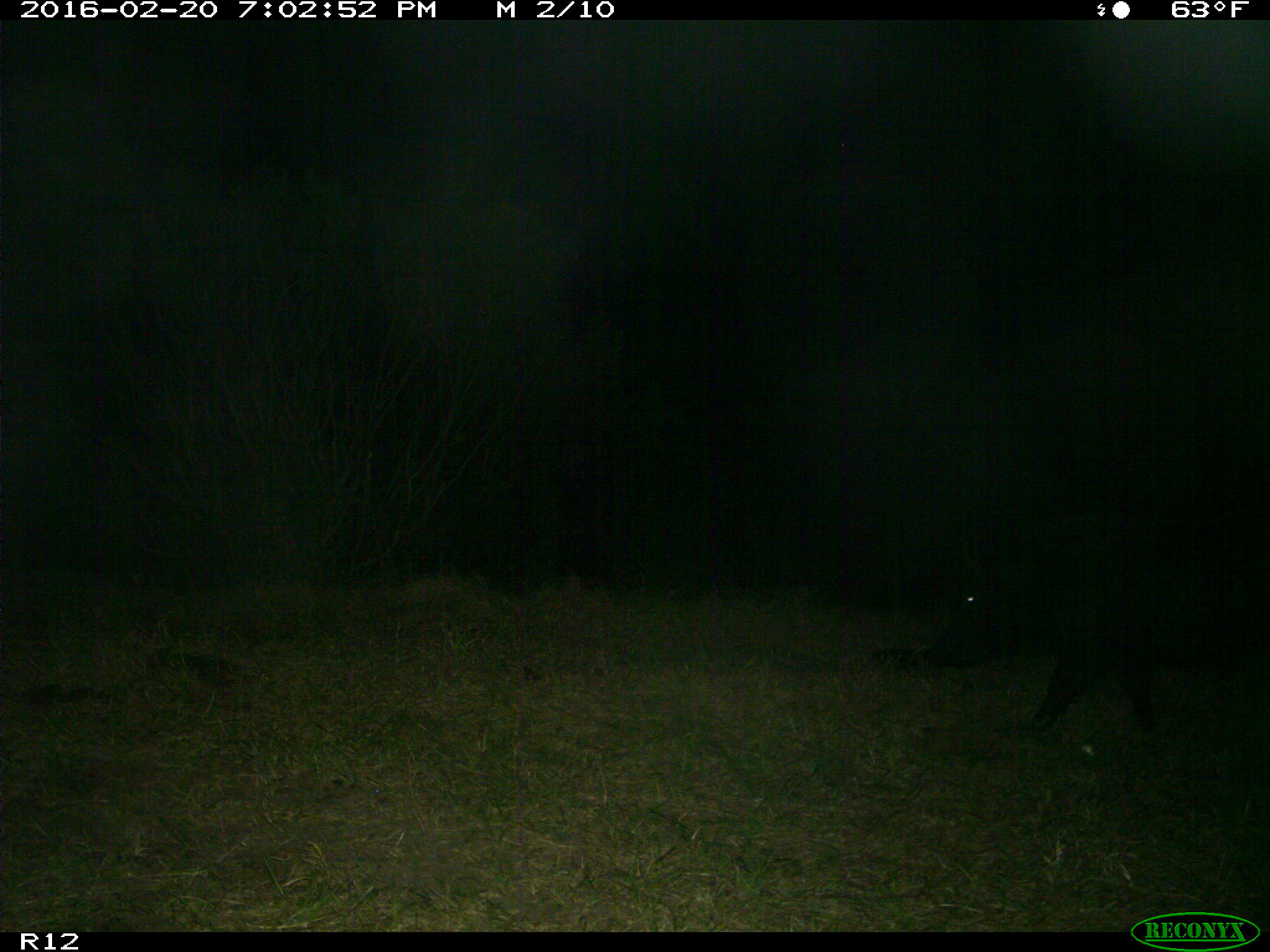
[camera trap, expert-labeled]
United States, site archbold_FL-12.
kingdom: Animalia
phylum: Chordata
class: Mammalia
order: Artiodactyla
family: Suidae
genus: Sus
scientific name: Sus scrofa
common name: wild boar